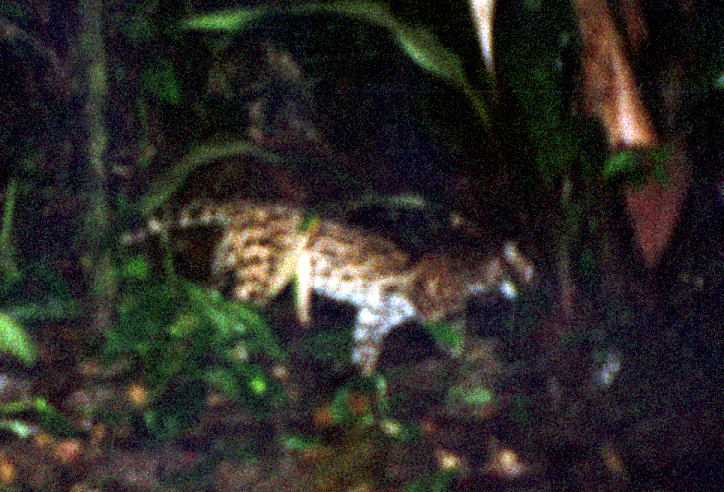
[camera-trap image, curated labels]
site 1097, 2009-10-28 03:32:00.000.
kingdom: Animalia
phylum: Chordata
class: Mammalia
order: Carnivora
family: Felidae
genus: Leopardus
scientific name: Leopardus pardalis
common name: ocelot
Leopardus pardalis (ocelot).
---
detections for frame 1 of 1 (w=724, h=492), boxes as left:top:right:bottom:
leopardus pardalis: 118:198:535:384